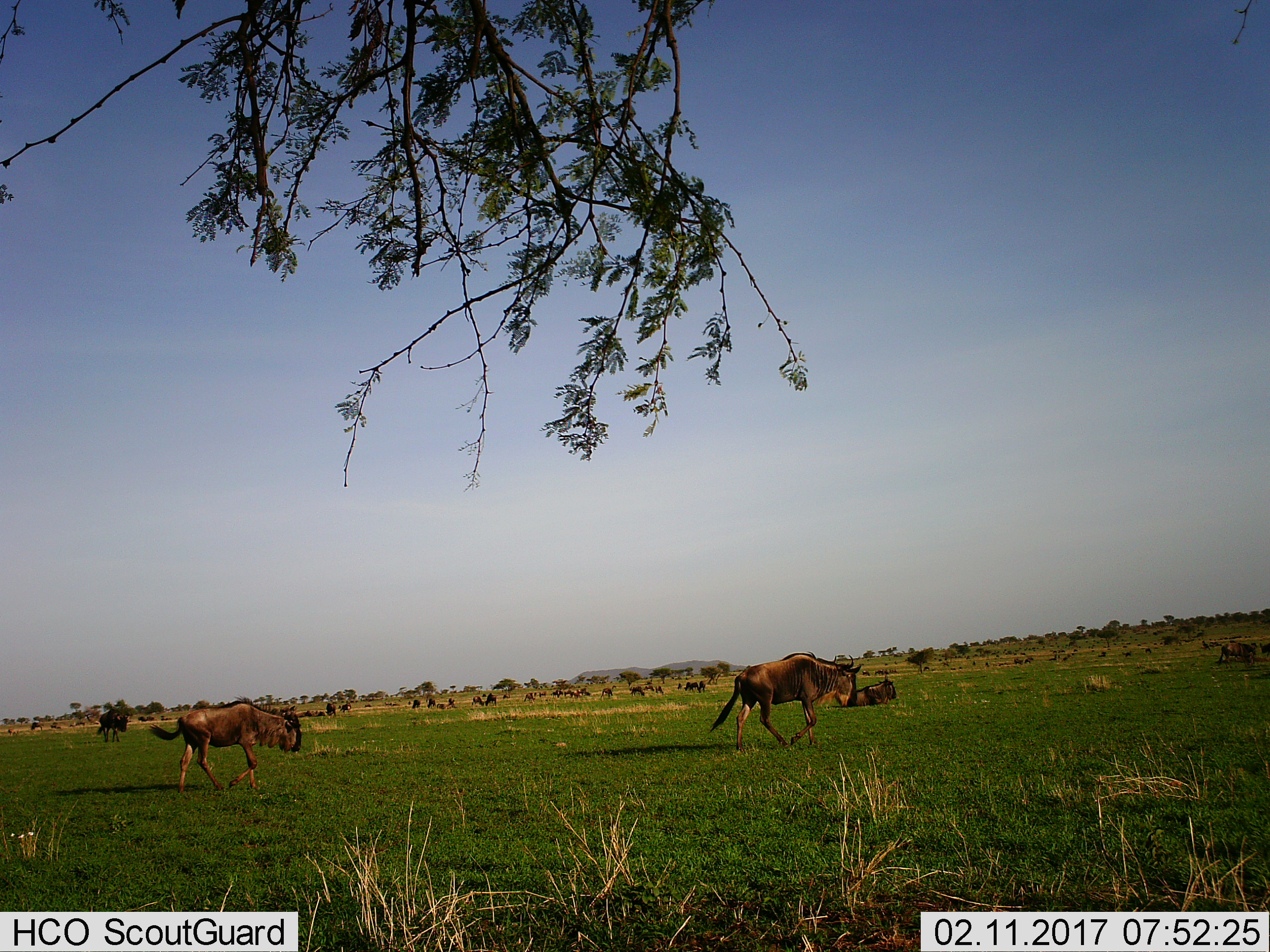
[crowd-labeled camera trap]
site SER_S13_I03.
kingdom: Animalia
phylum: Chordata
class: Mammalia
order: Artiodactyla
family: Bovidae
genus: Connochaetes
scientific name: Connochaetes taurinus taurinus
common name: blue wildebeest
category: wildebeestblue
Wildebeestblue (blue wildebeest) (Connochaetes taurinus taurinus), count 11-50. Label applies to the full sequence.